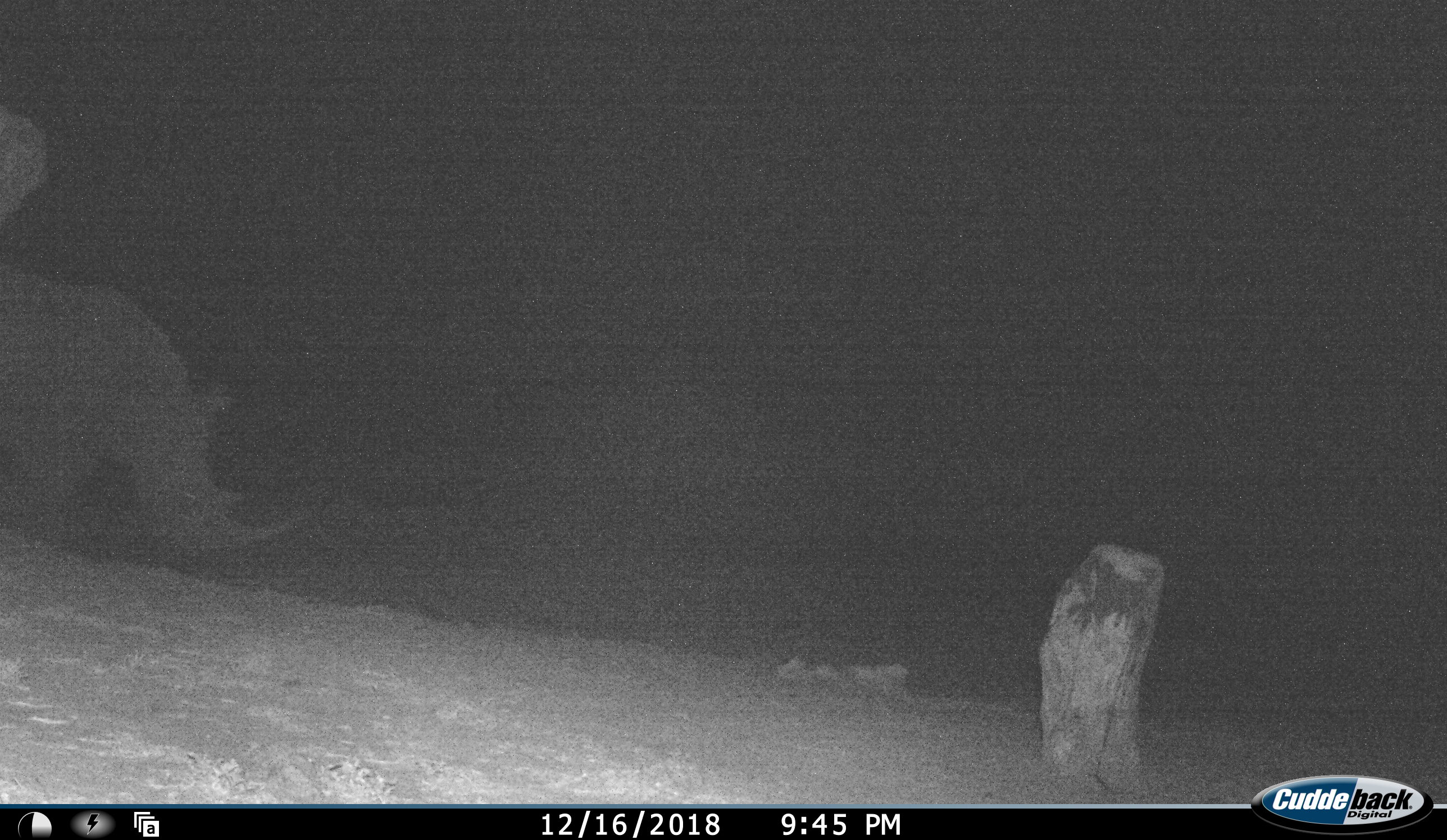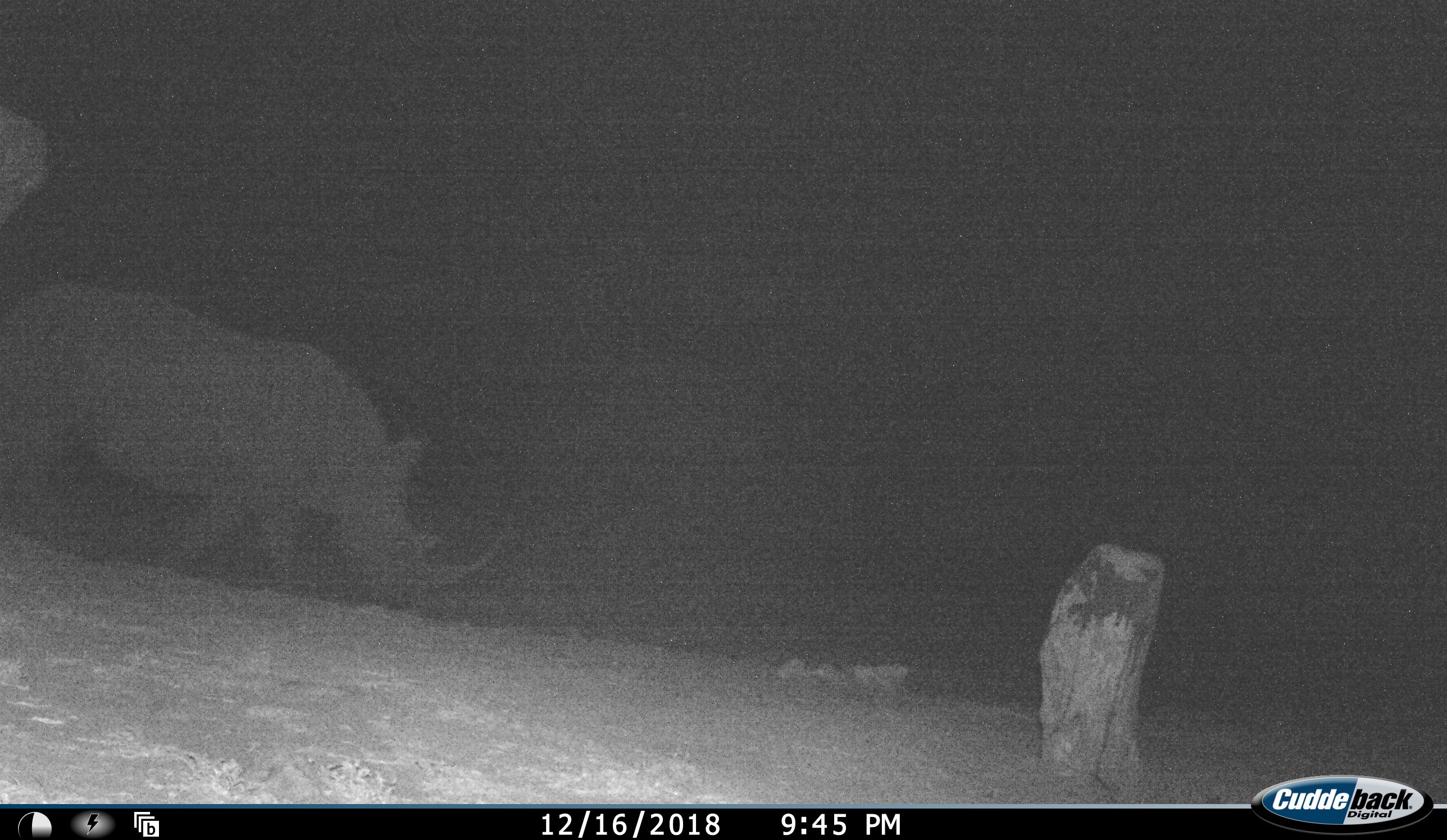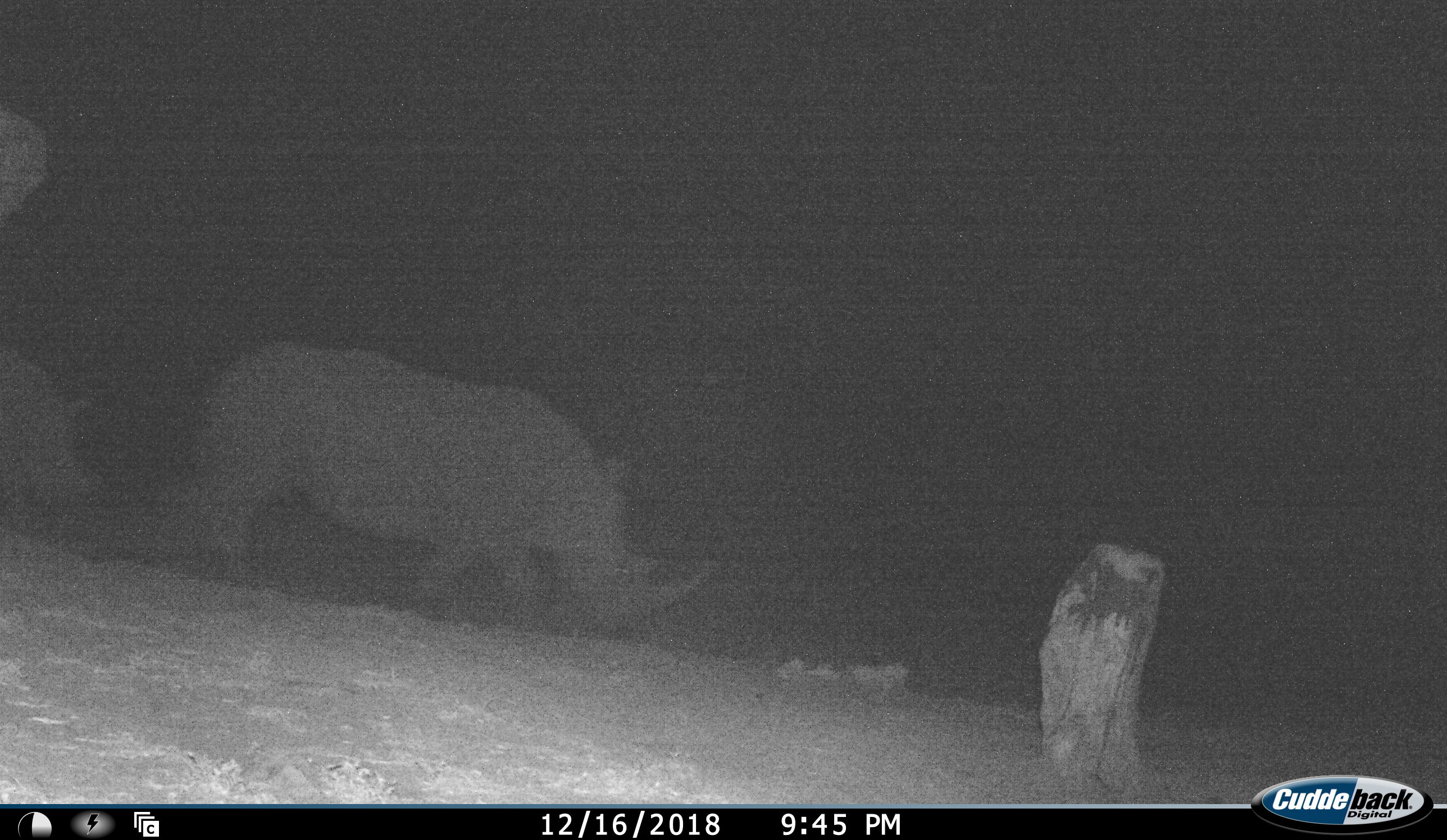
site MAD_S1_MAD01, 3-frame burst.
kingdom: Animalia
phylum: Chordata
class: Mammalia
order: Perissodactyla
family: Rhinocerotidae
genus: Ceratotherium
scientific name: Ceratotherium simum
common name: white rhinoceros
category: rhinoceroswhite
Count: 2.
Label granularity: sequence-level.